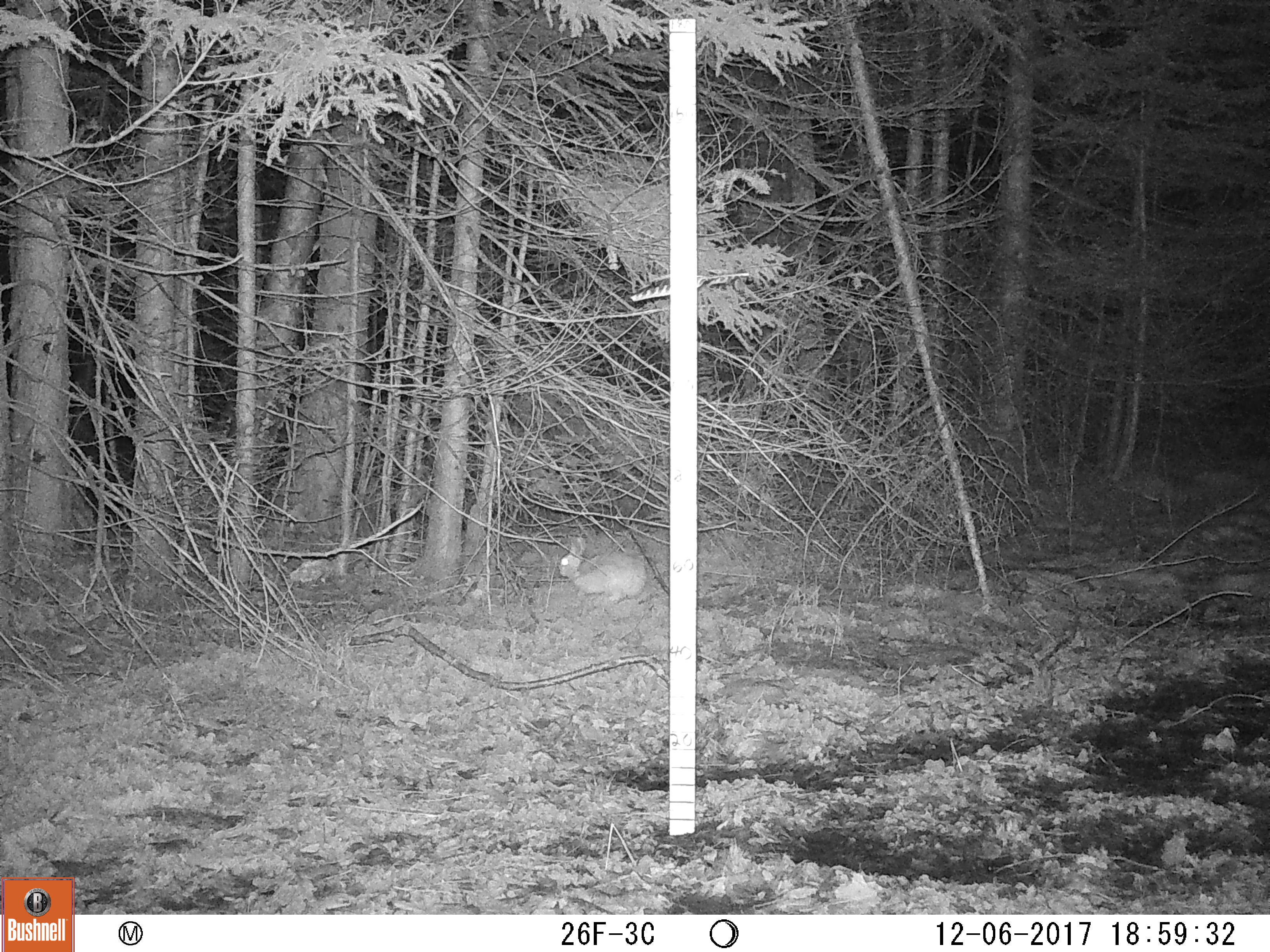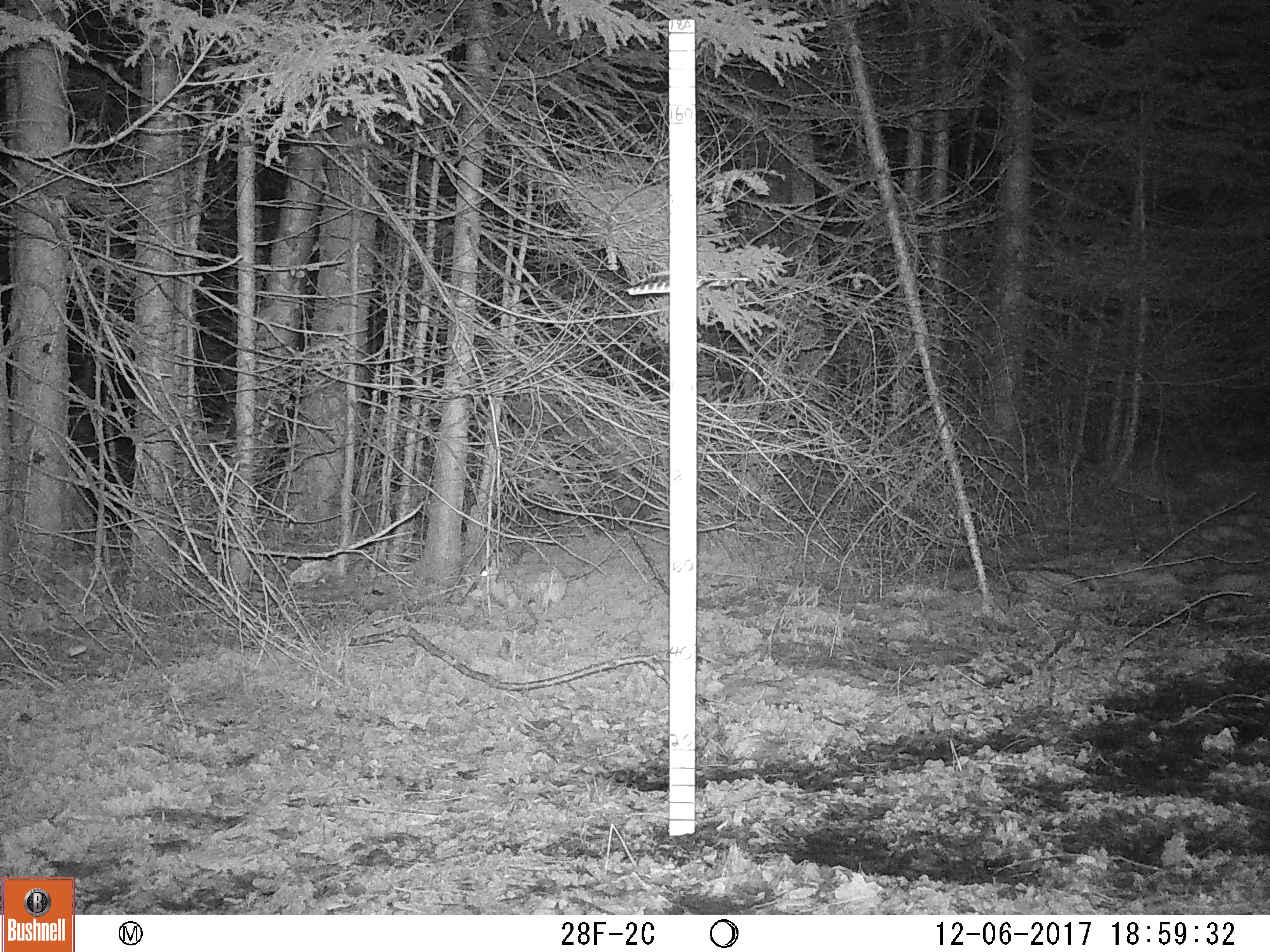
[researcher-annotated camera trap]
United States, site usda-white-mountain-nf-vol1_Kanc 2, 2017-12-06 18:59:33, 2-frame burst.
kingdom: Animalia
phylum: Chordata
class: Mammalia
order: Lagomorpha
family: Leporidae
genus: Lepus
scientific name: Lepus americanus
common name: snowshoe hare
Snowshoe hare (Lepus americanus).